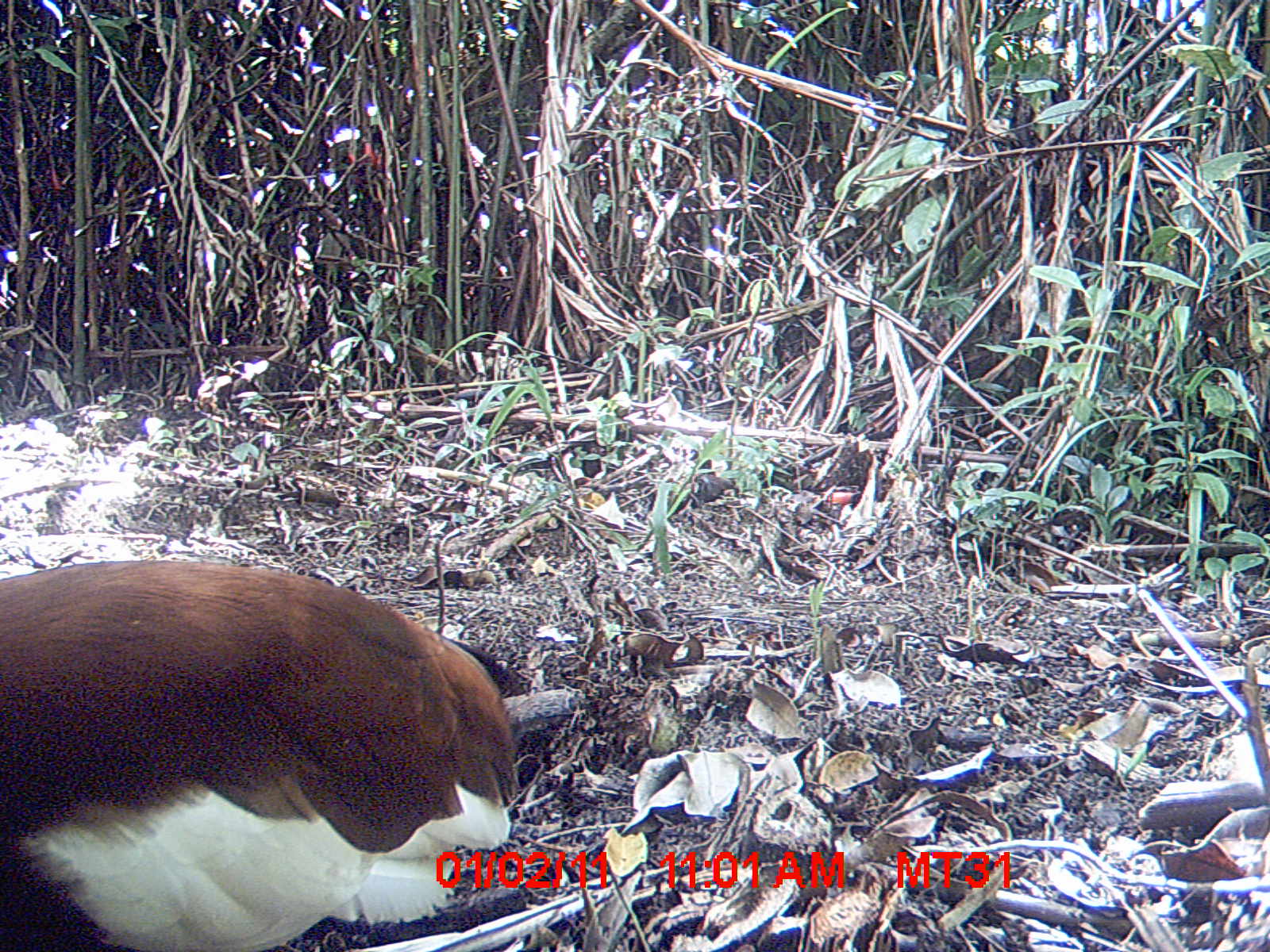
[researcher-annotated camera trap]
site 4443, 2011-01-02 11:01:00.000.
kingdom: Animalia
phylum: Chordata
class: Aves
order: Pelecaniformes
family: Threskiornithidae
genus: Lophotibis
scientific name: Lophotibis cristata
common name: madagascan ibis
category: lophotibis cristataa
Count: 1.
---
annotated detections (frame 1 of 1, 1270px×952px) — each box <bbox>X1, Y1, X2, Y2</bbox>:
lophotibis cristataa: <bbox>0, 560, 518, 946</bbox>